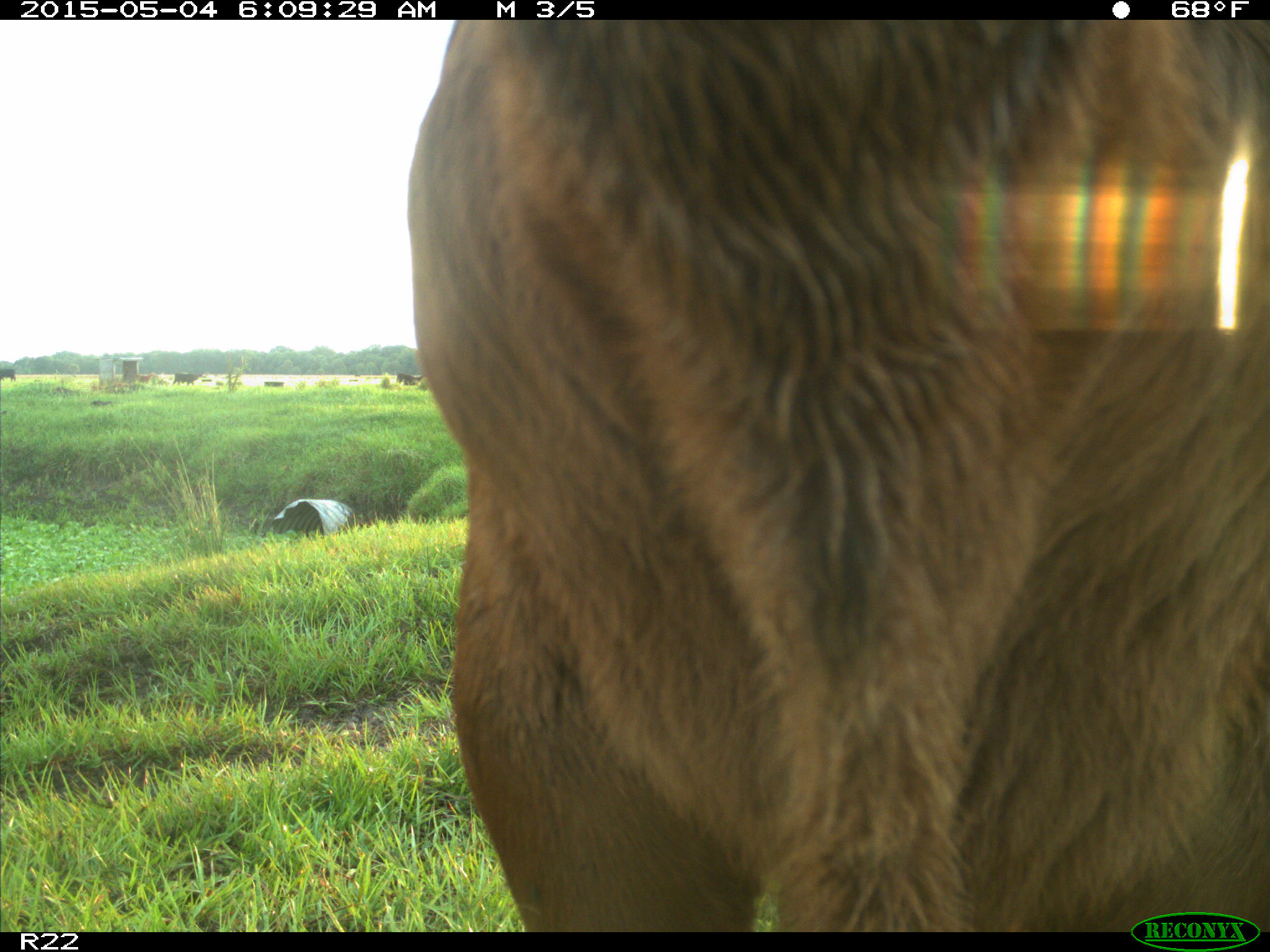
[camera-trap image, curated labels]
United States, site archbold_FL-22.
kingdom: Animalia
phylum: Chordata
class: Mammalia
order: Artiodactyla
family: Bovidae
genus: Bos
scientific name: Bos taurus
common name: domestic cow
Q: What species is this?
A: Bos taurus (domestic cow).